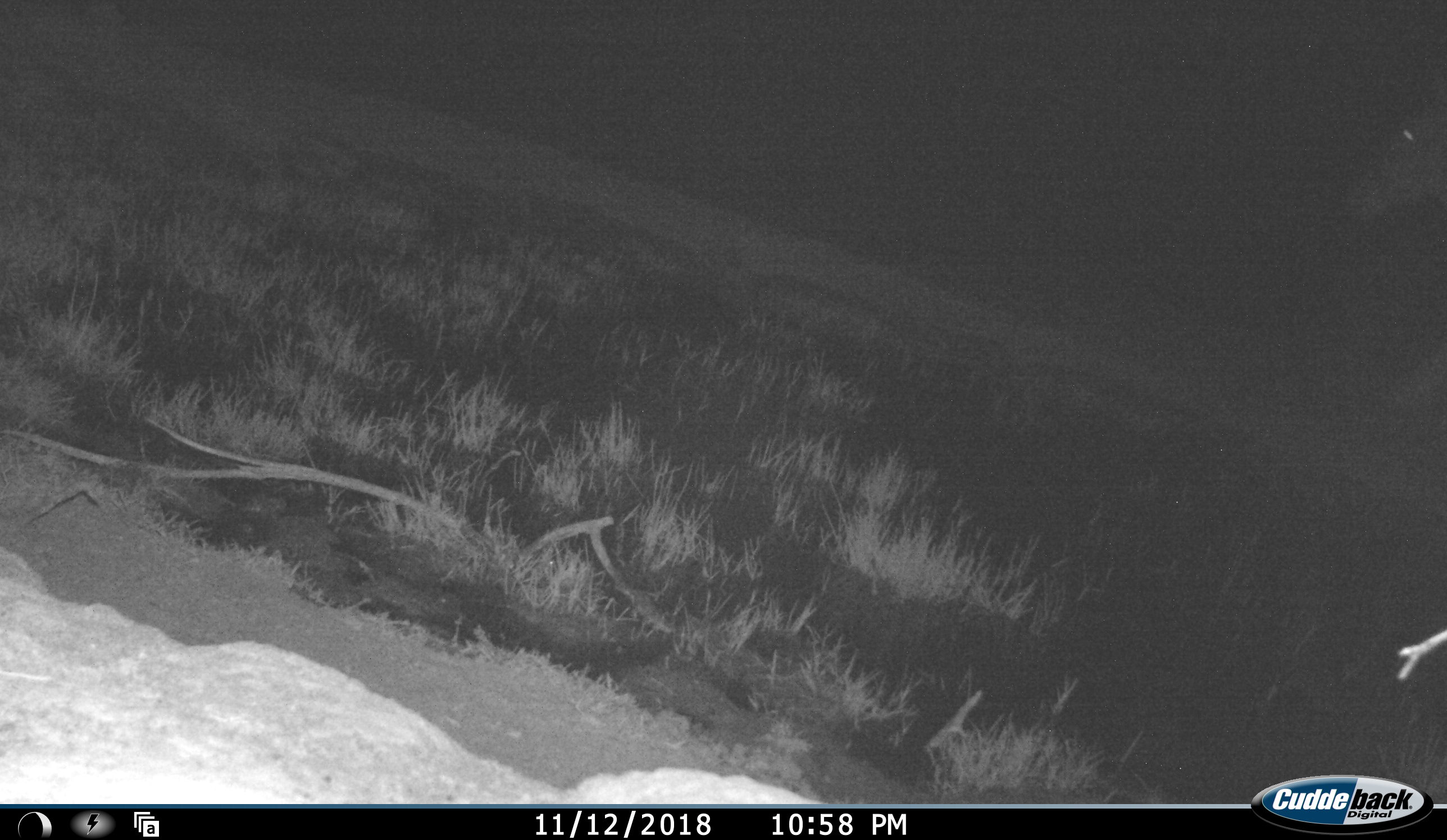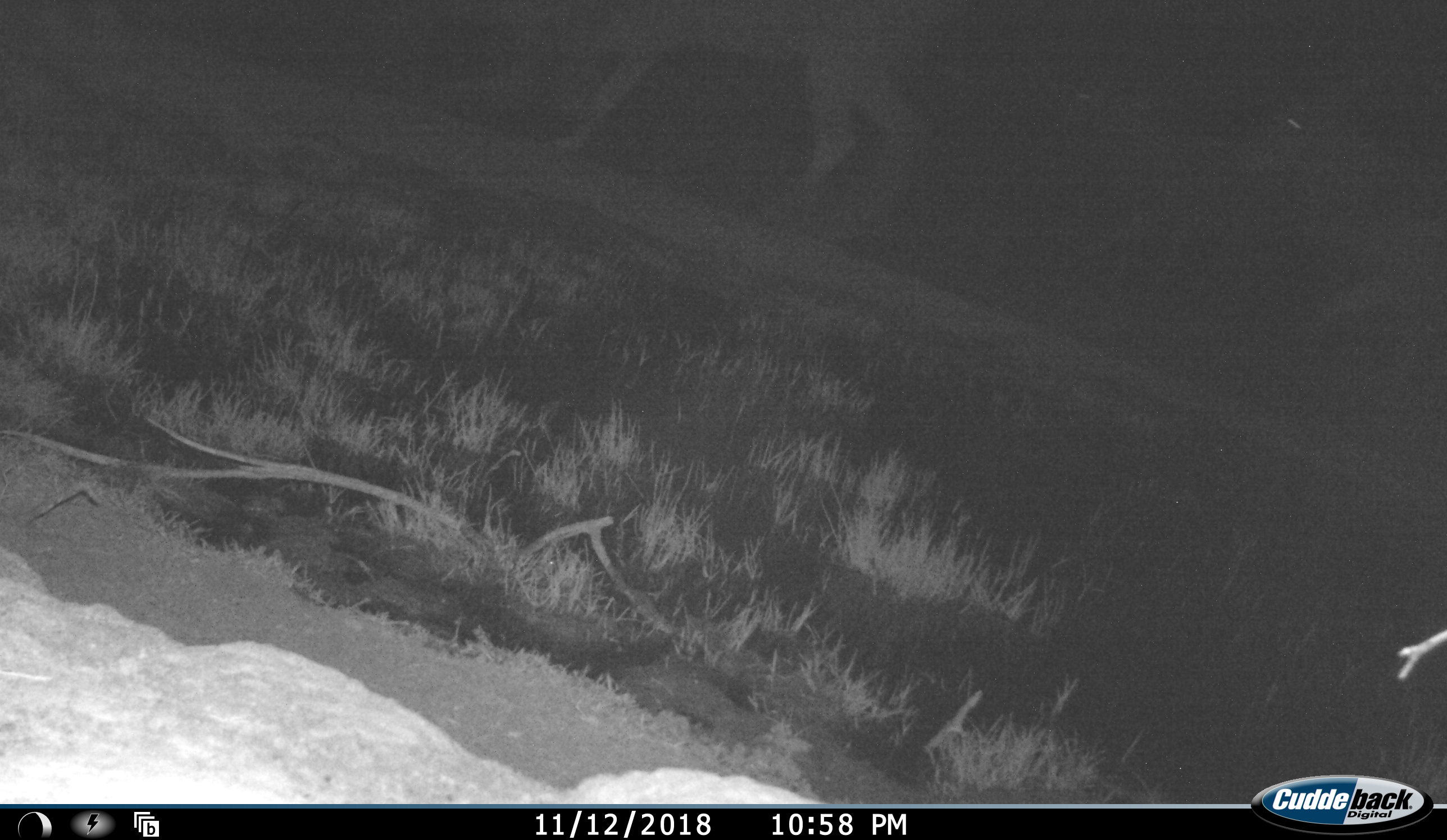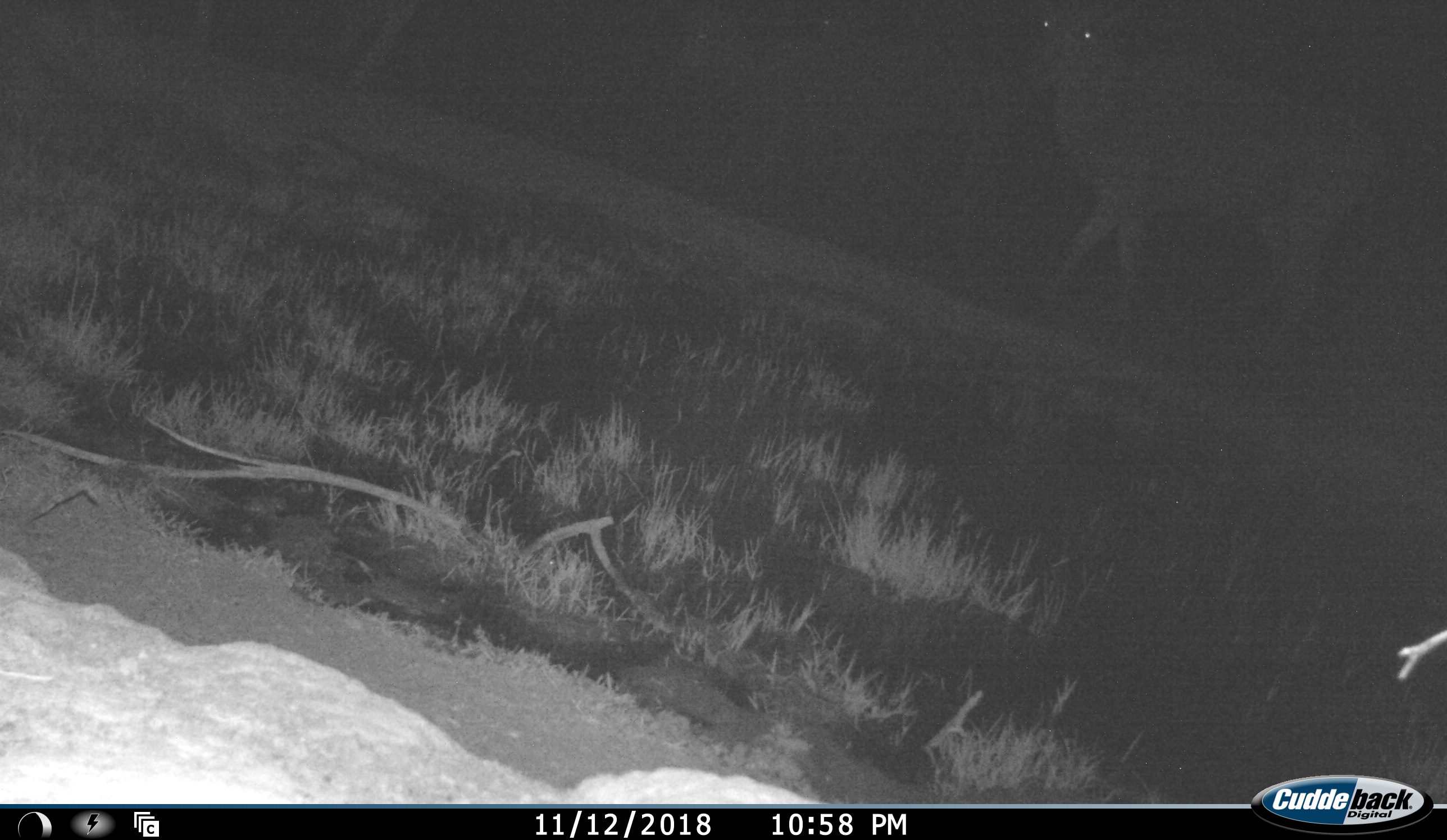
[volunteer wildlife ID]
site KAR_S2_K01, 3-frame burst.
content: unidentified animal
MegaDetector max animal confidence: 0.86